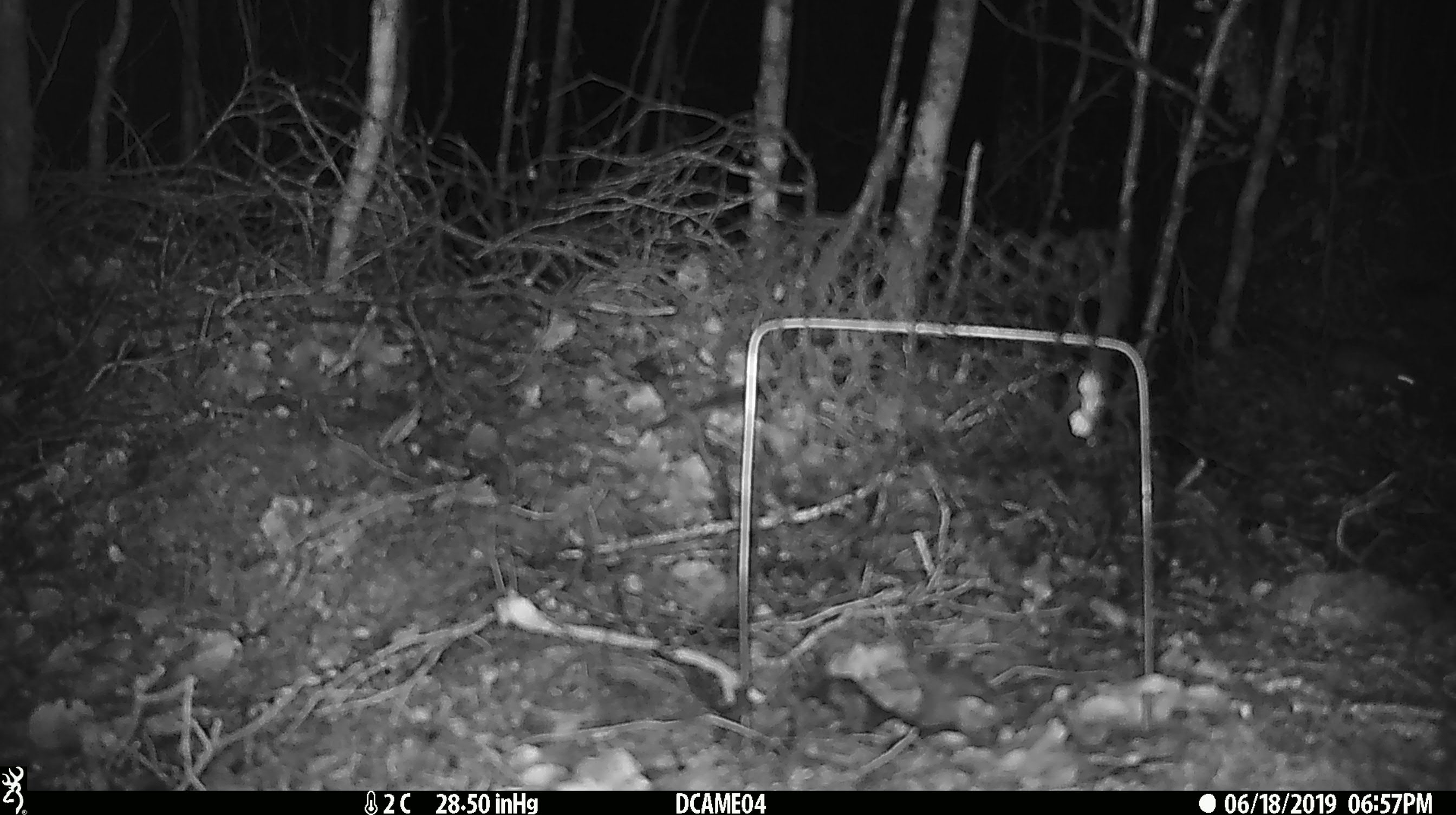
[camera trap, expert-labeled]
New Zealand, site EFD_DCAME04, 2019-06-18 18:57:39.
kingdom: Animalia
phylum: Chordata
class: Mammalia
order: Rodentia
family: Muridae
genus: Mus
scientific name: Mus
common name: mouse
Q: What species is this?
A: Mouse (Mus).